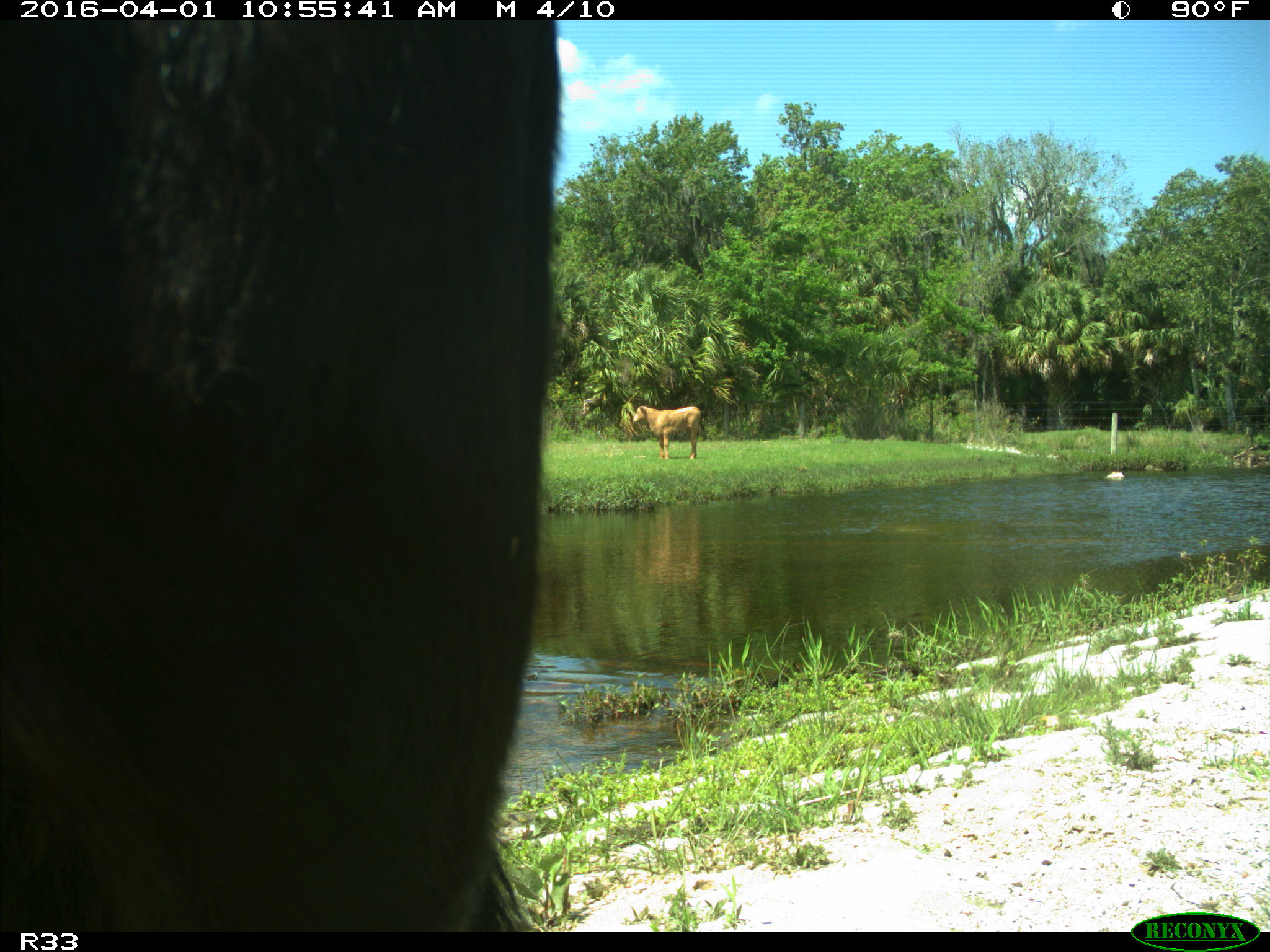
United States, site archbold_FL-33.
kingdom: Animalia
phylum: Chordata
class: Mammalia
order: Artiodactyla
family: Bovidae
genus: Bos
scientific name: Bos taurus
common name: domestic cow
Bos taurus (domestic cow).